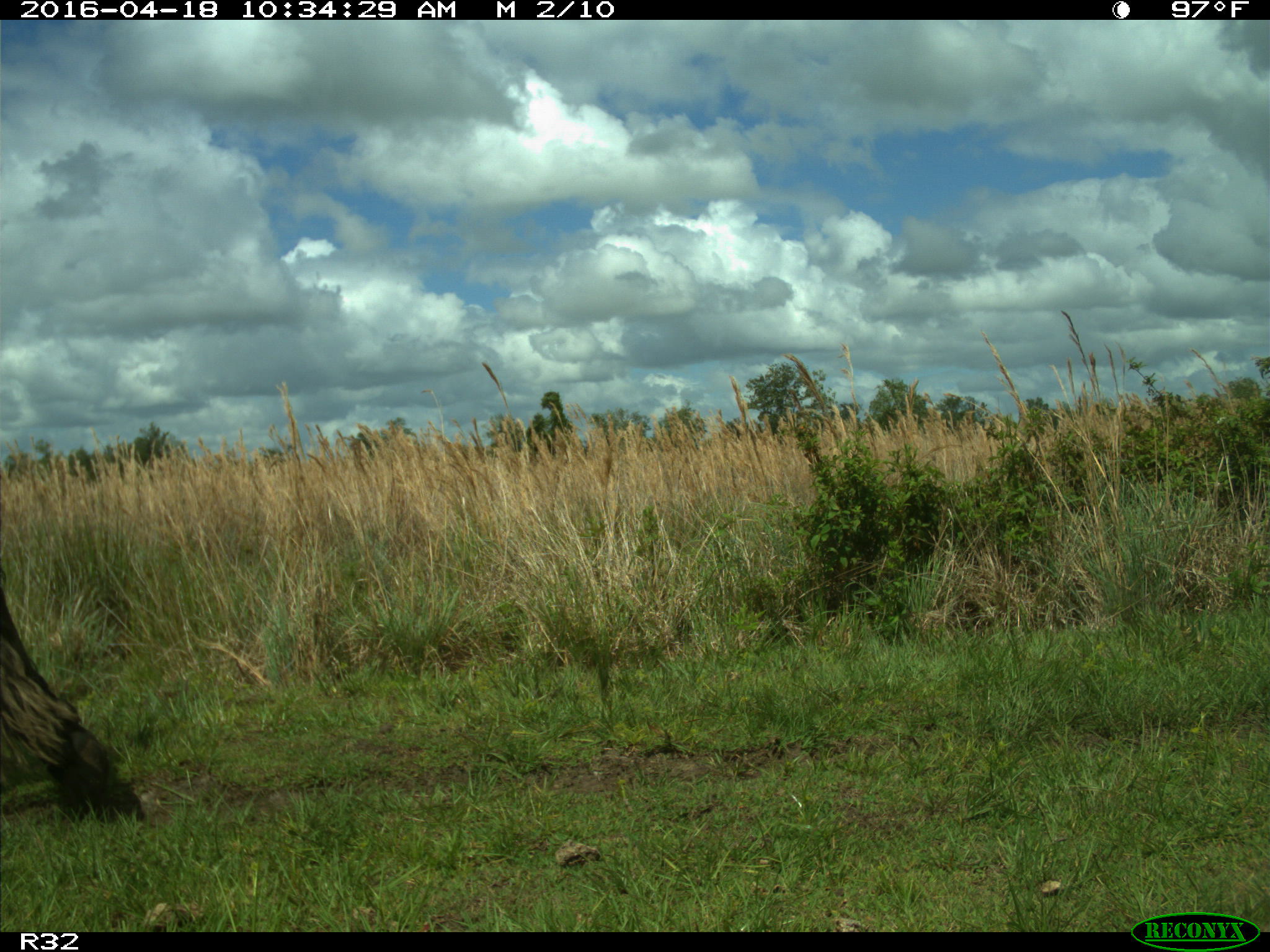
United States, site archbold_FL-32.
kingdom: Animalia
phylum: Chordata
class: Mammalia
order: Artiodactyla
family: Bovidae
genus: Bos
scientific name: Bos taurus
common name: domestic cow